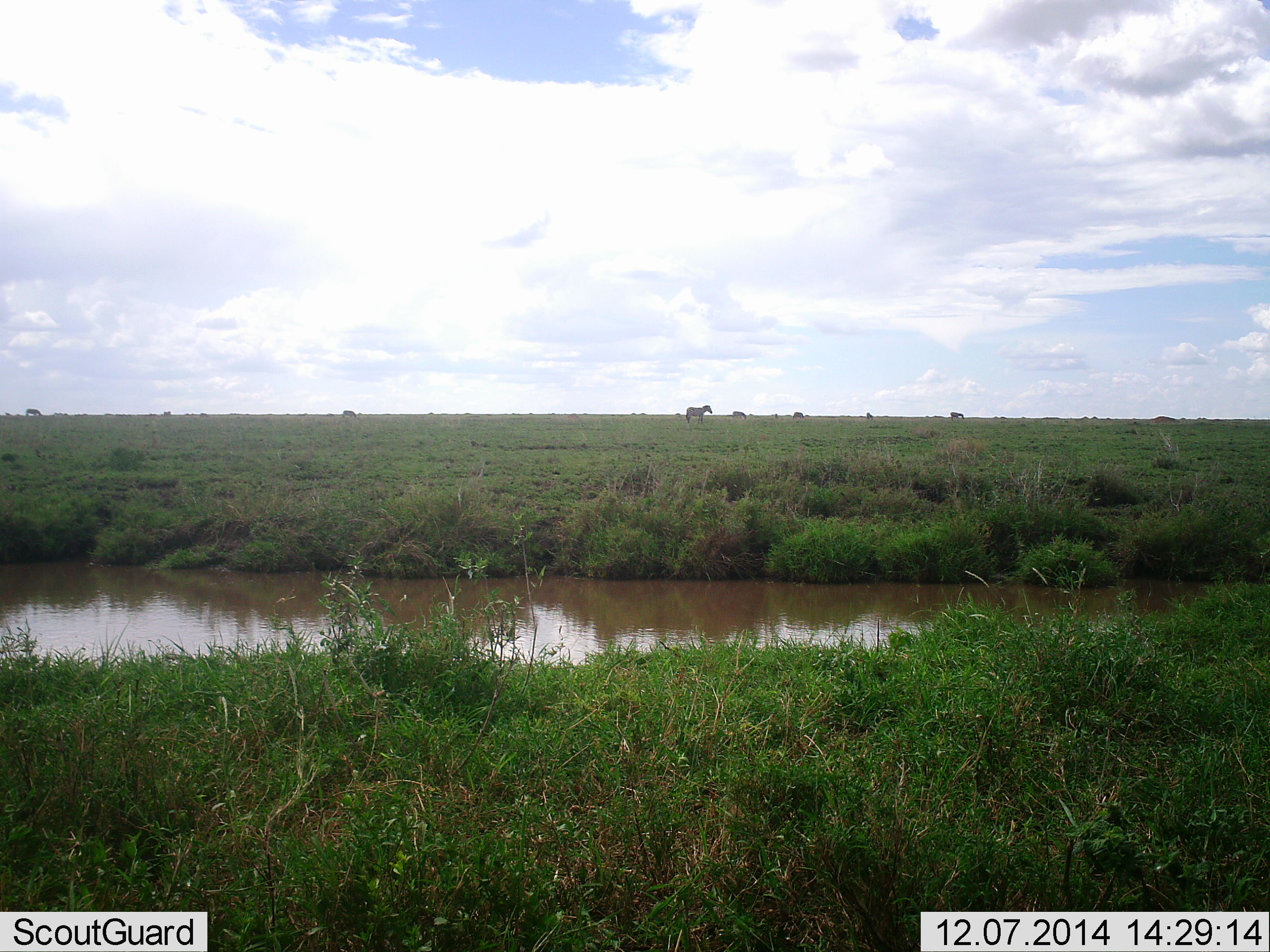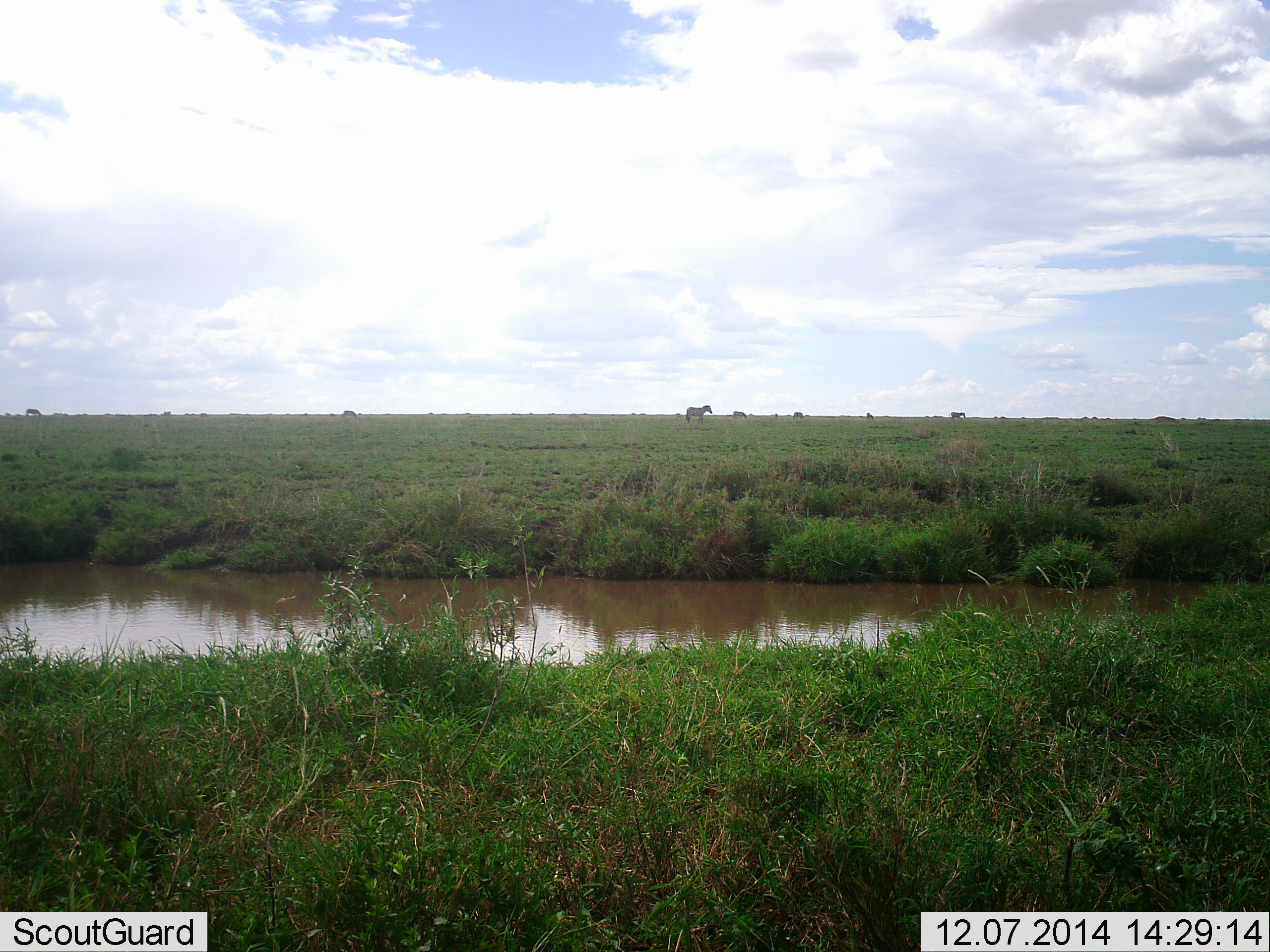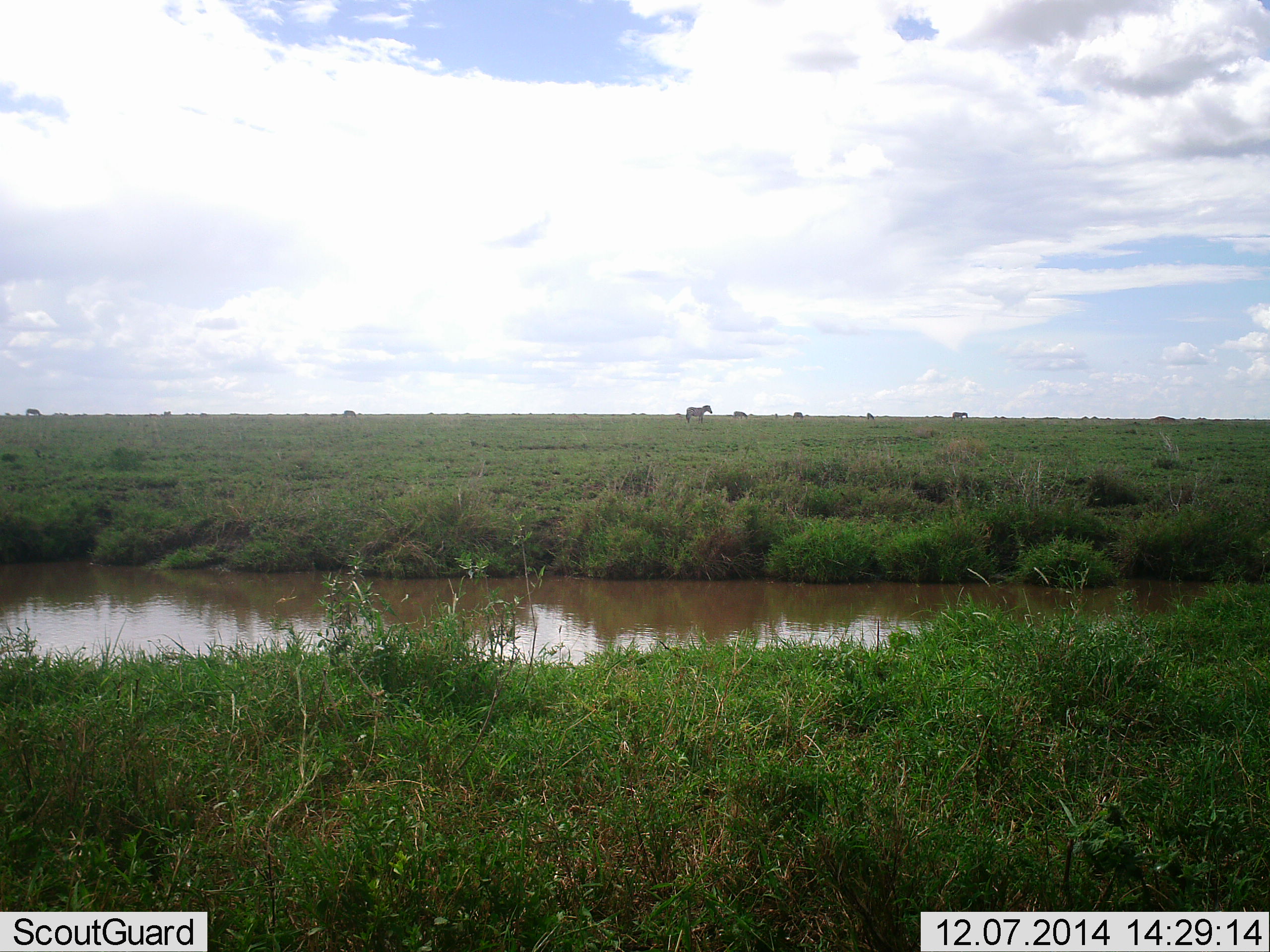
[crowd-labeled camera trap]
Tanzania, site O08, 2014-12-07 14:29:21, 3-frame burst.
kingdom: Animalia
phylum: Chordata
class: Mammalia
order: Perissodactyla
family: Equidae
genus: Equus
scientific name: Equus quagga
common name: plains zebra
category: zebra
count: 7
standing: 80%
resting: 0%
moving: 30%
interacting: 0%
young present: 0%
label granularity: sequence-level